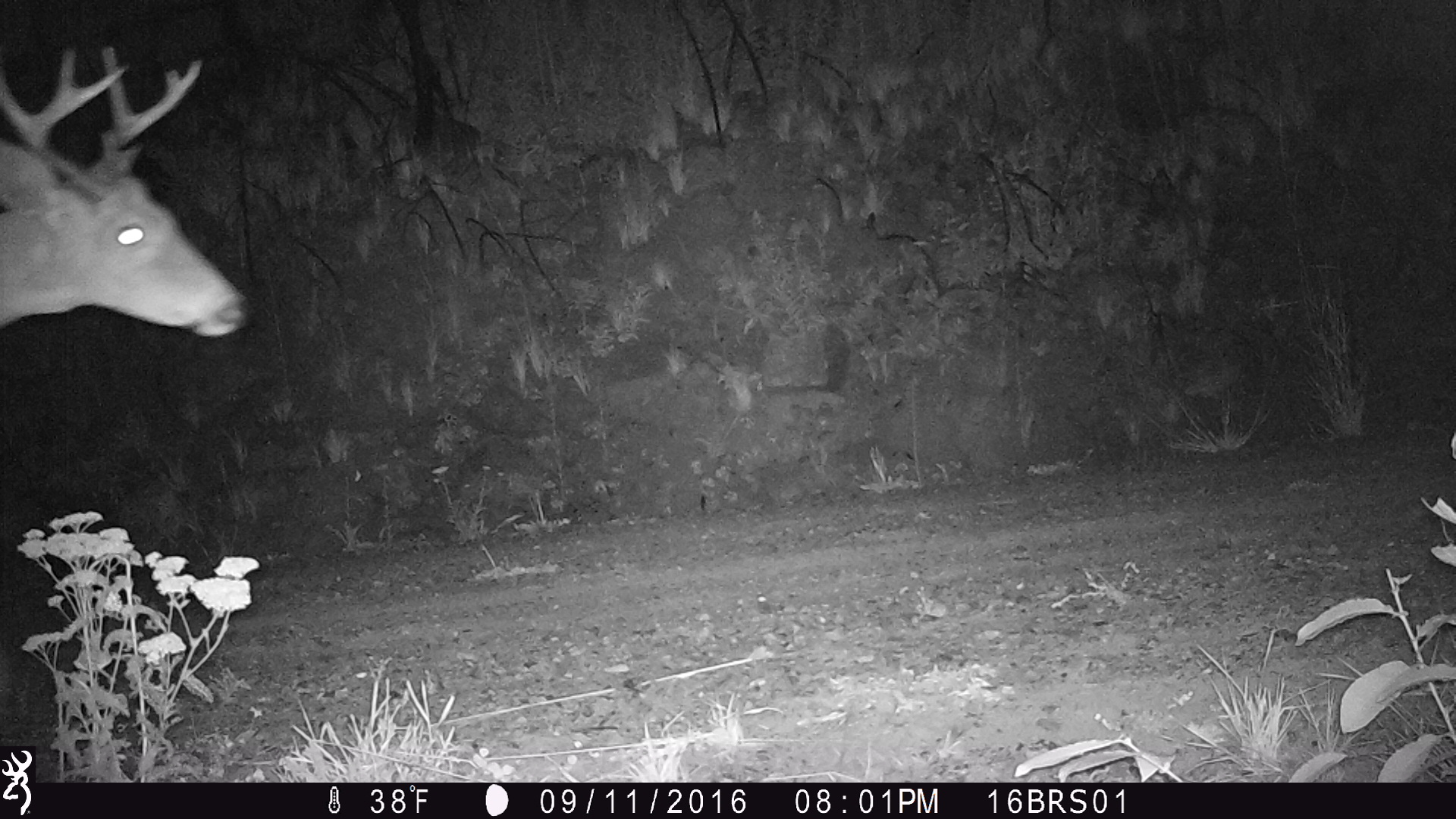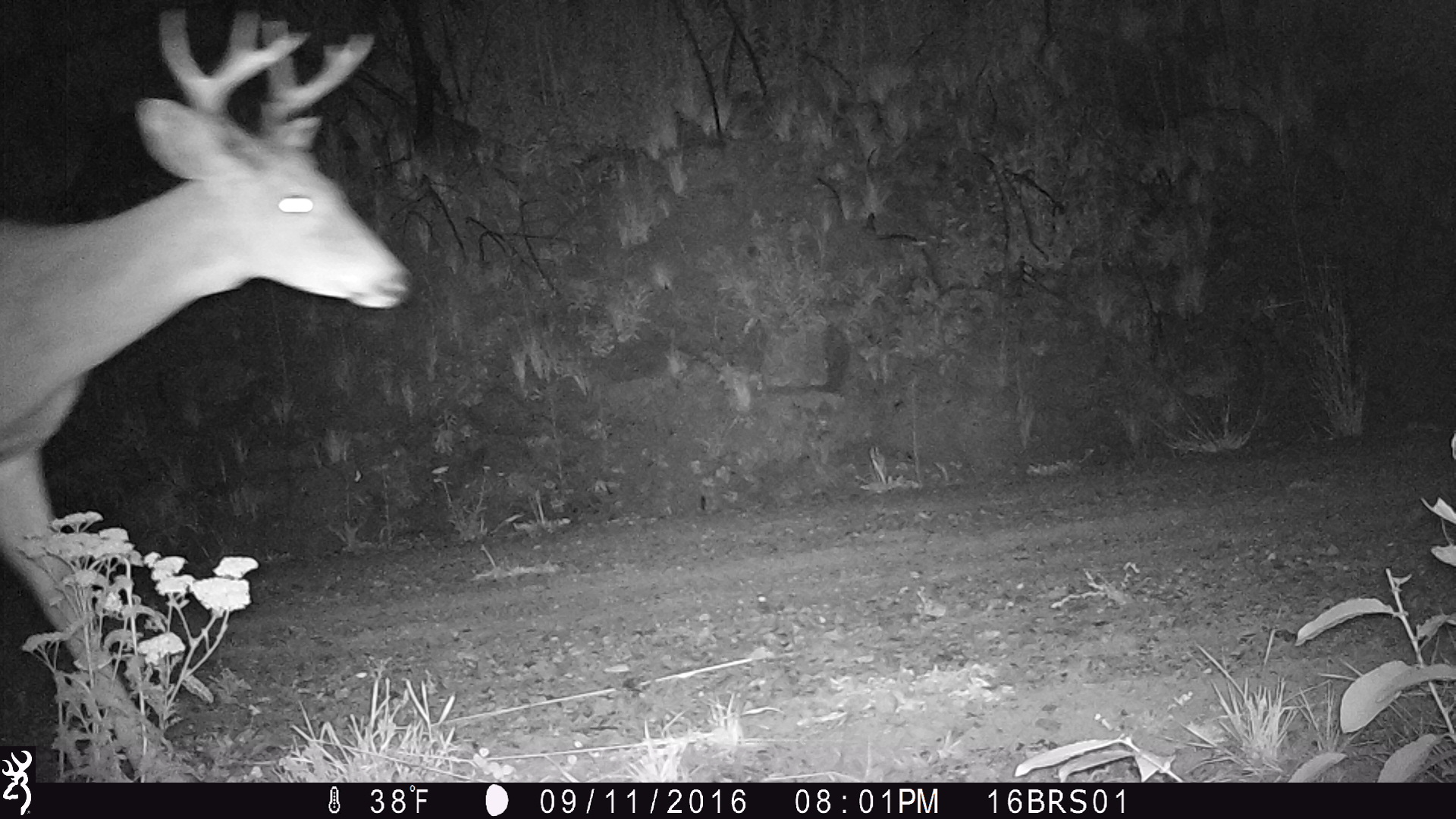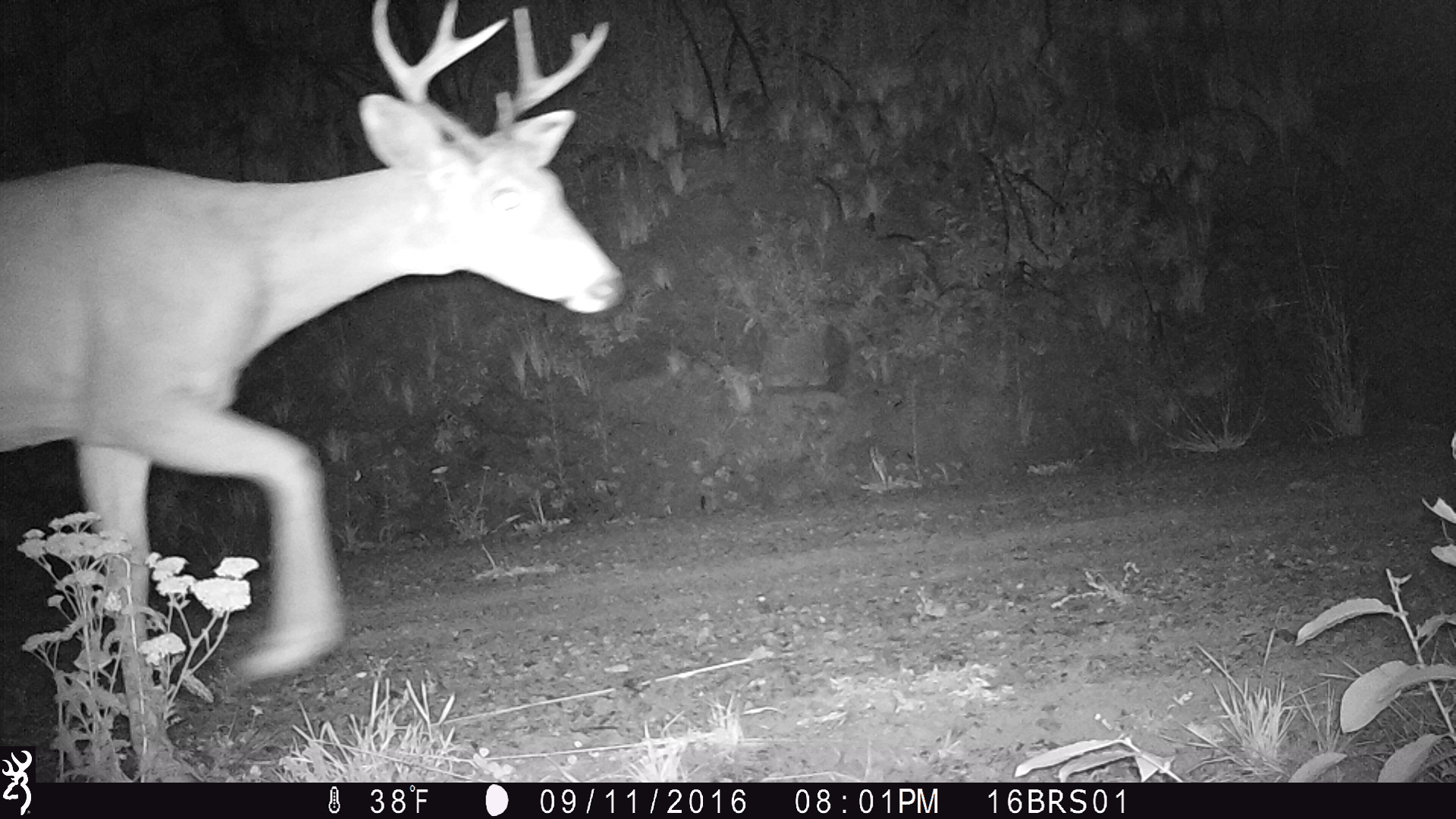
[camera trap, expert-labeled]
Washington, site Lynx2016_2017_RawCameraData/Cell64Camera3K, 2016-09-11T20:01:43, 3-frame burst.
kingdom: Animalia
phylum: Chordata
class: Mammalia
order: Artiodactyla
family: Cervidae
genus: Odocoileus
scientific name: Odocoileus hemionus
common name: mule deer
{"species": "Odocoileus hemionus (mule deer)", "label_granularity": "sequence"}